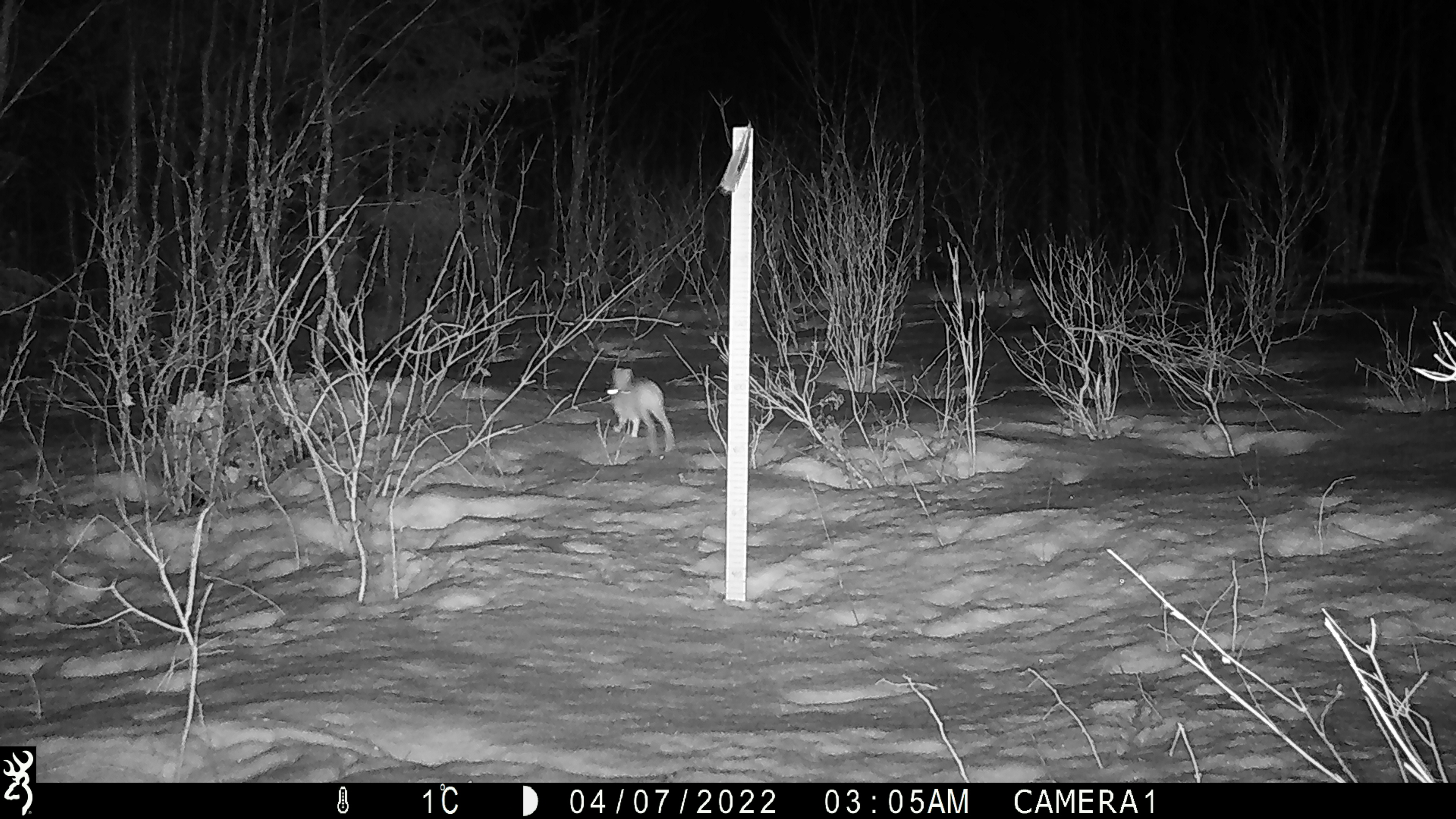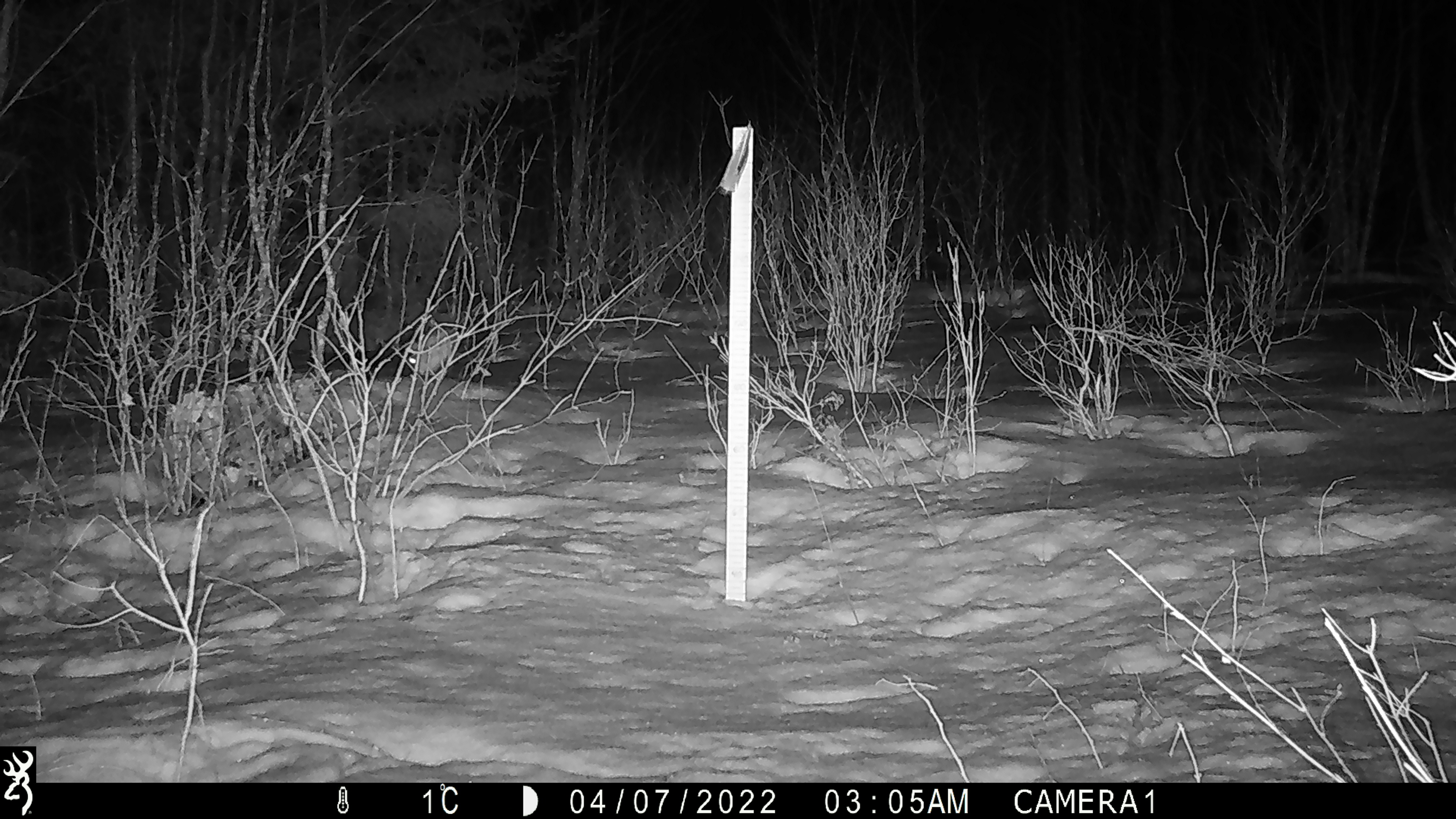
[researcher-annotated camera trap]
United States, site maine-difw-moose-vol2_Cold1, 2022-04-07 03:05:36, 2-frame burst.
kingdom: Animalia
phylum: Chordata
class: Mammalia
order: Lagomorpha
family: Leporidae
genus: Lepus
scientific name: Lepus americanus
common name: snowshoe hare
Snowshoe hare (Lepus americanus).